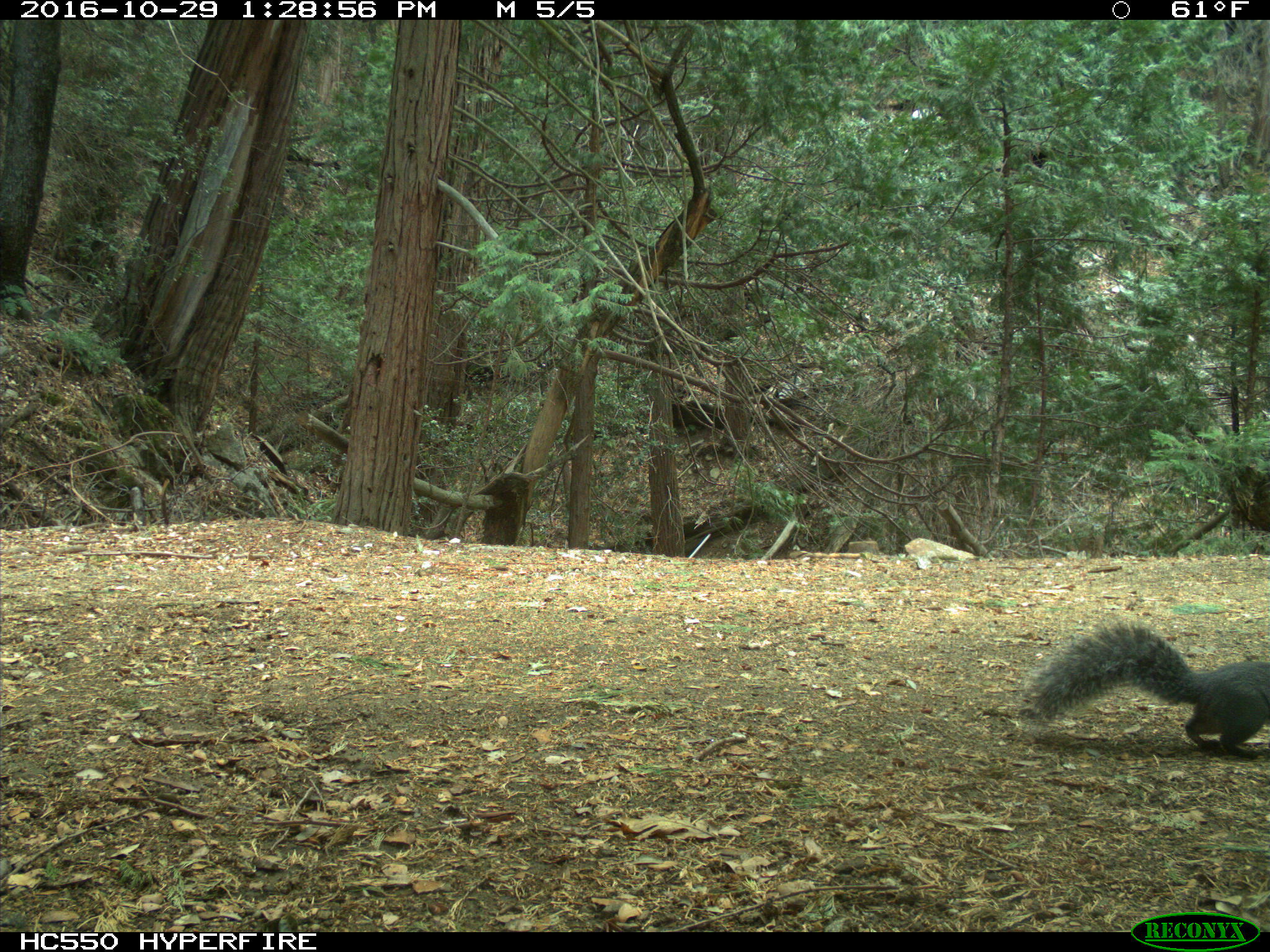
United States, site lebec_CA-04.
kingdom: Animalia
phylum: Chordata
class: Mammalia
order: Rodentia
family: Sciuridae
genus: Sciurus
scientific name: Sciurus carolinensis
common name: eastern gray squirrel